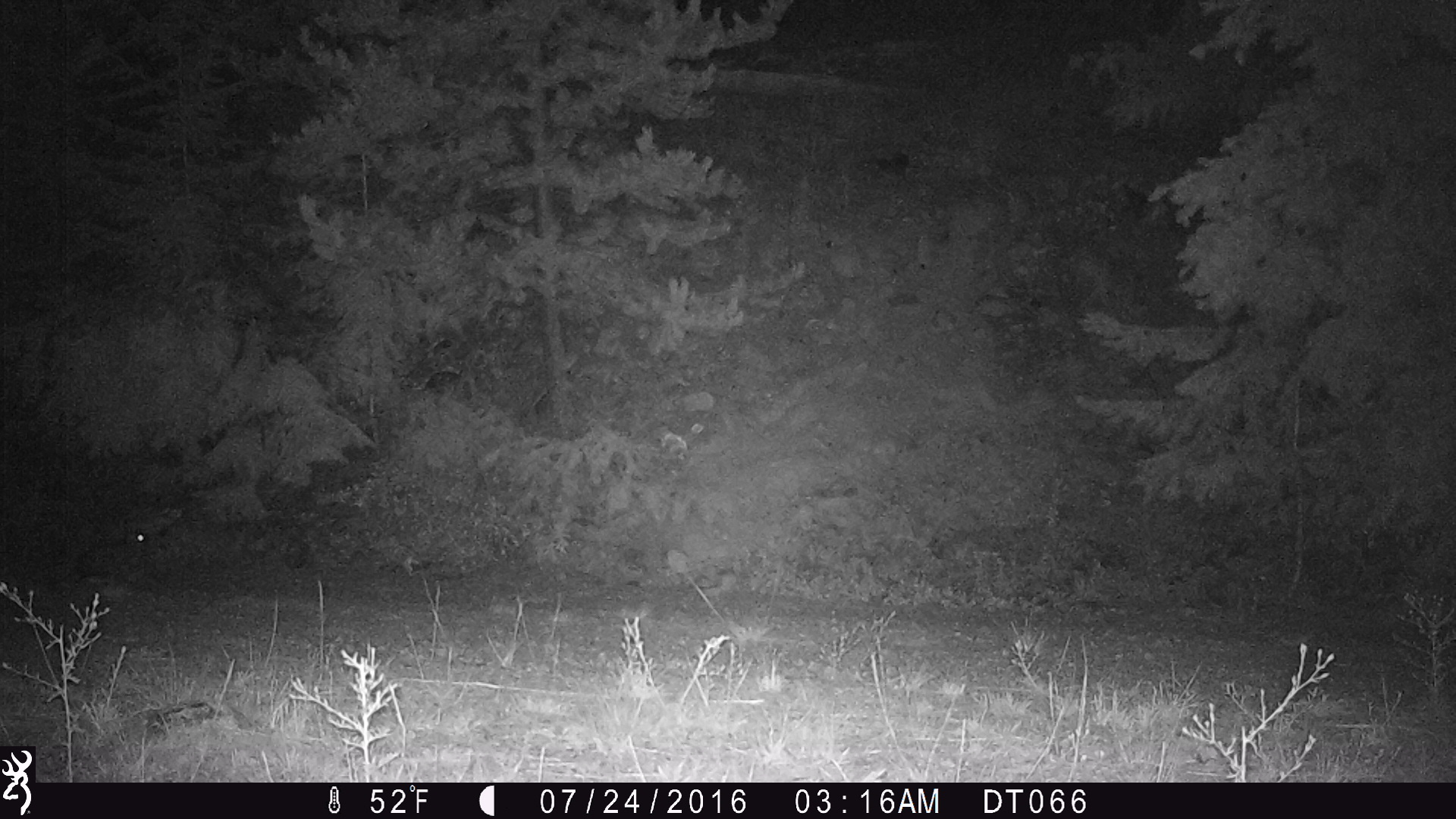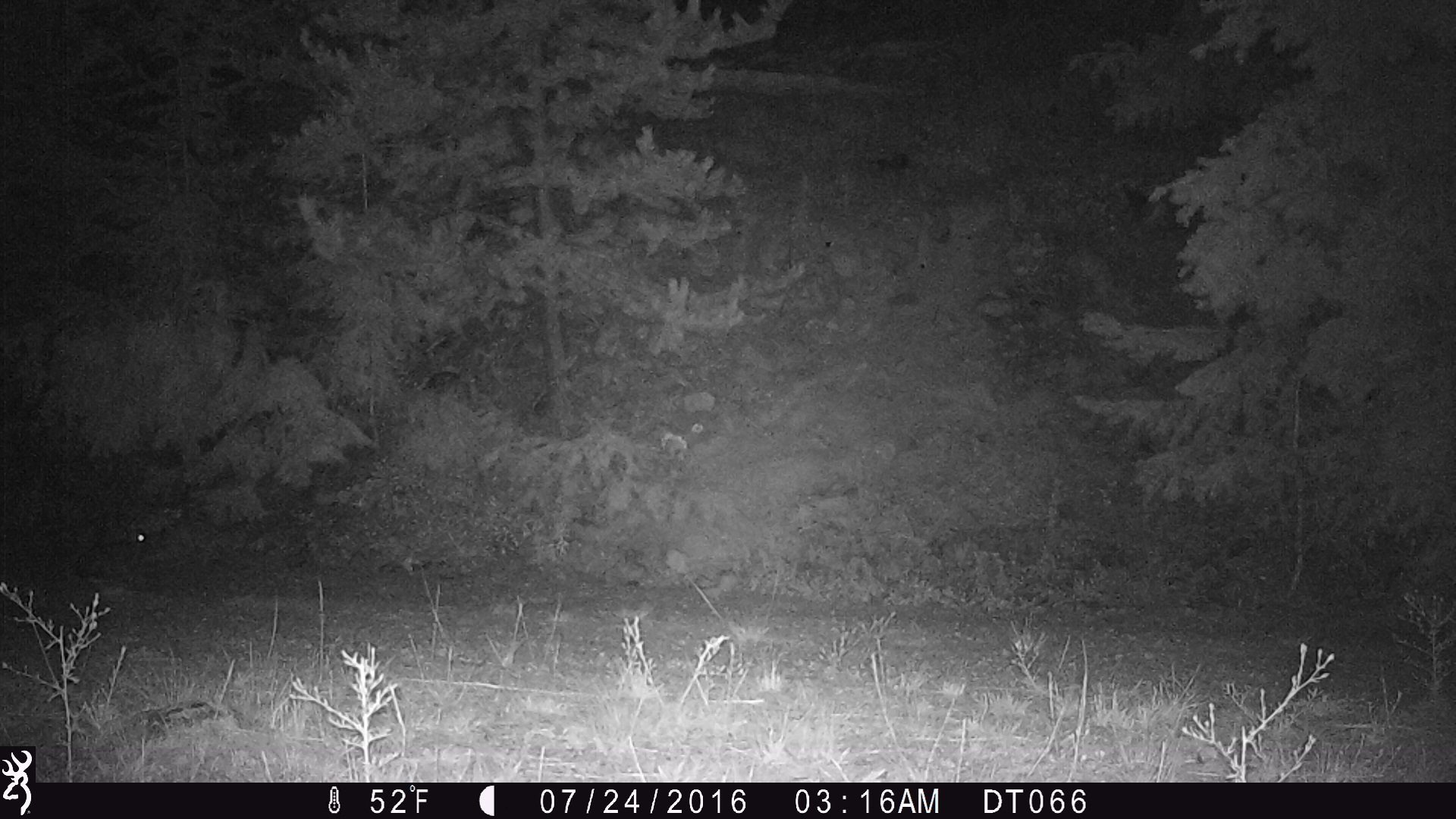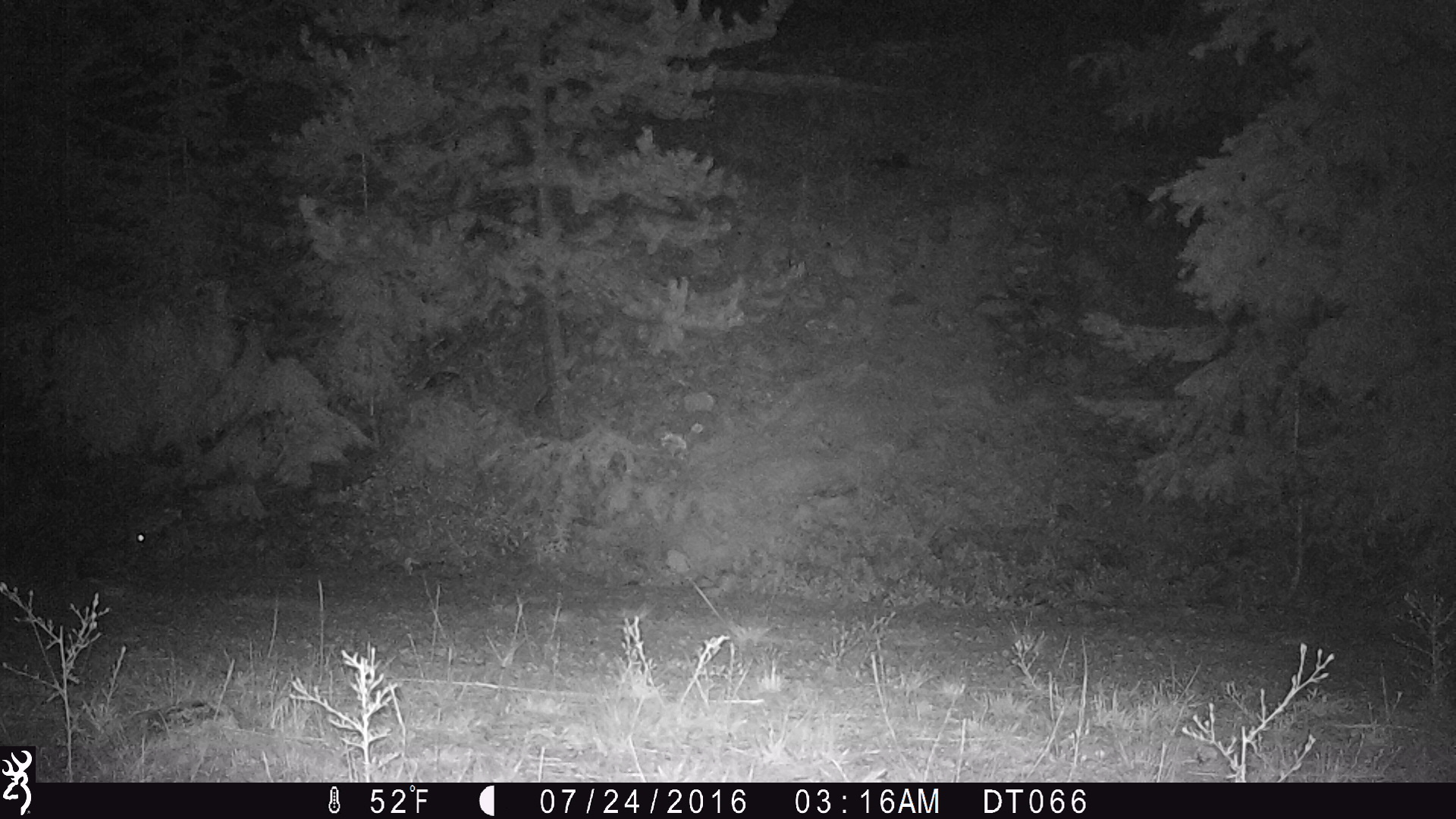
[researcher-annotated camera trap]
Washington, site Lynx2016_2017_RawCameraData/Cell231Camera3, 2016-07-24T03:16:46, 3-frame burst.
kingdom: Animalia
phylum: Chordata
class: Mammalia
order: Lagomorpha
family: Leporidae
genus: Lepus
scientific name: Lepus americanus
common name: snowshoe hare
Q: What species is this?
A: Lepus americanus (snowshoe hare).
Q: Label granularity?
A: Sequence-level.